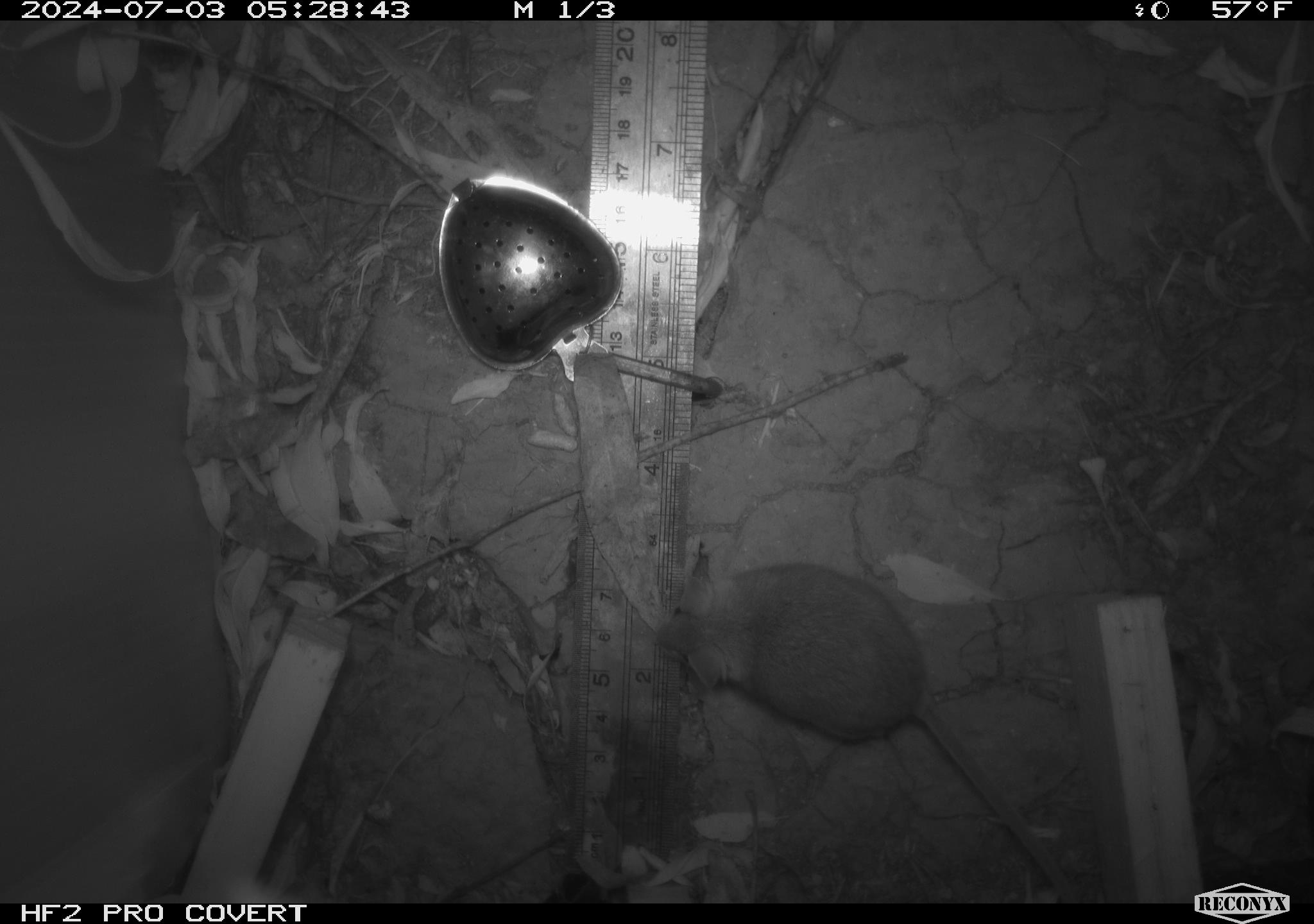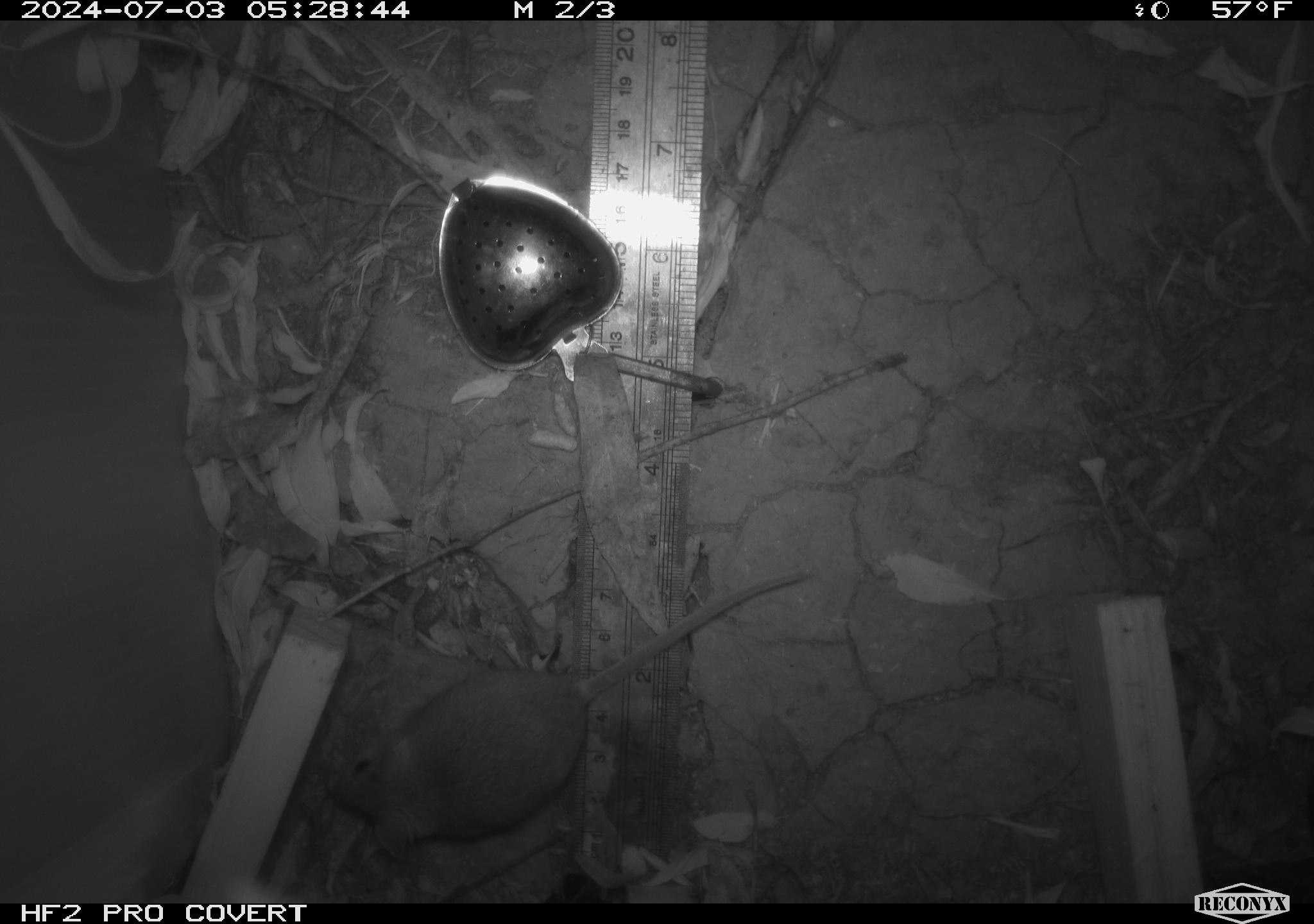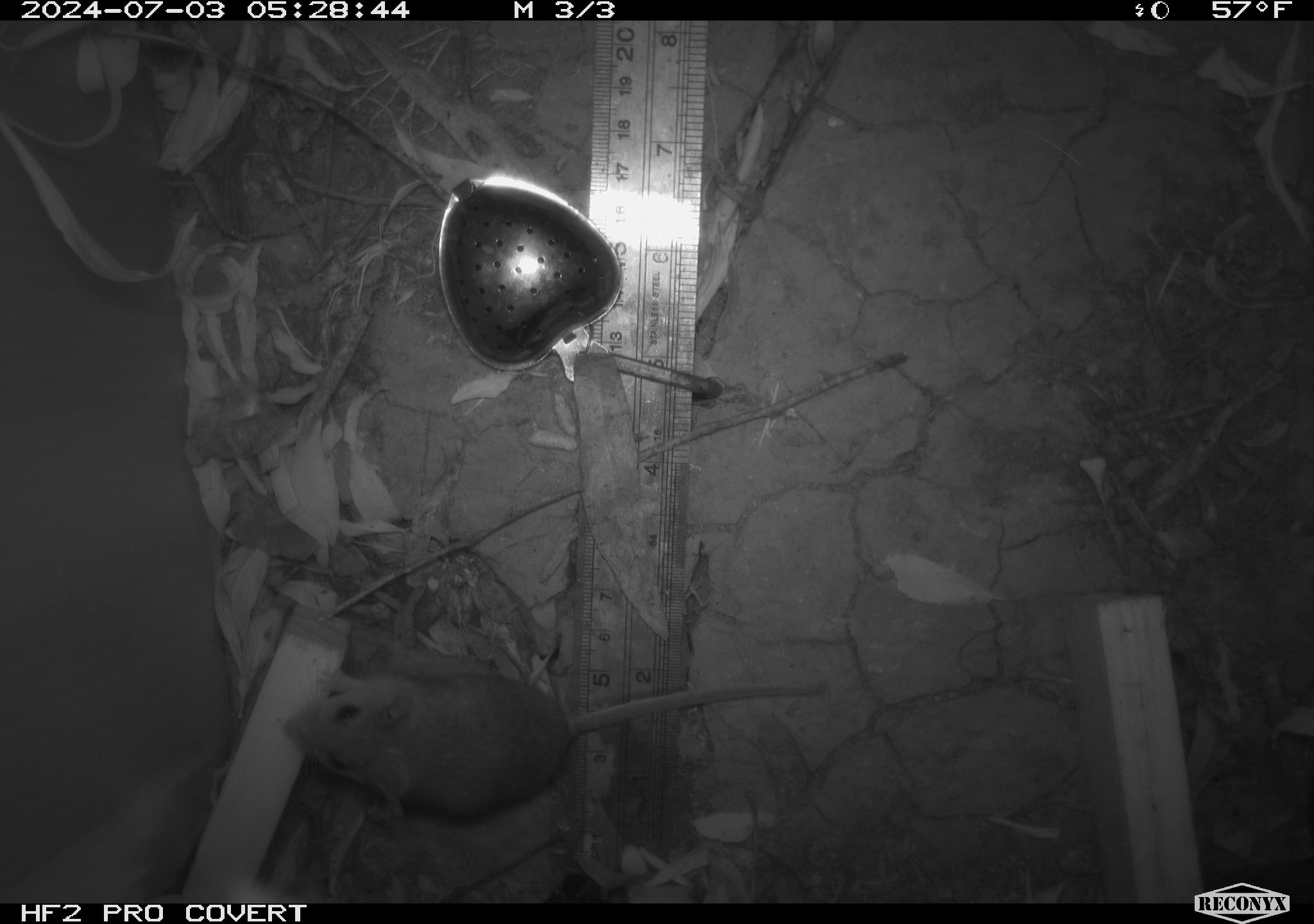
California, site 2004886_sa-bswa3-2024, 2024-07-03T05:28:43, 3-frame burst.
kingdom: Animalia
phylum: Chordata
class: Mammalia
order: Rodentia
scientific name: Rodentia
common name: mouse species